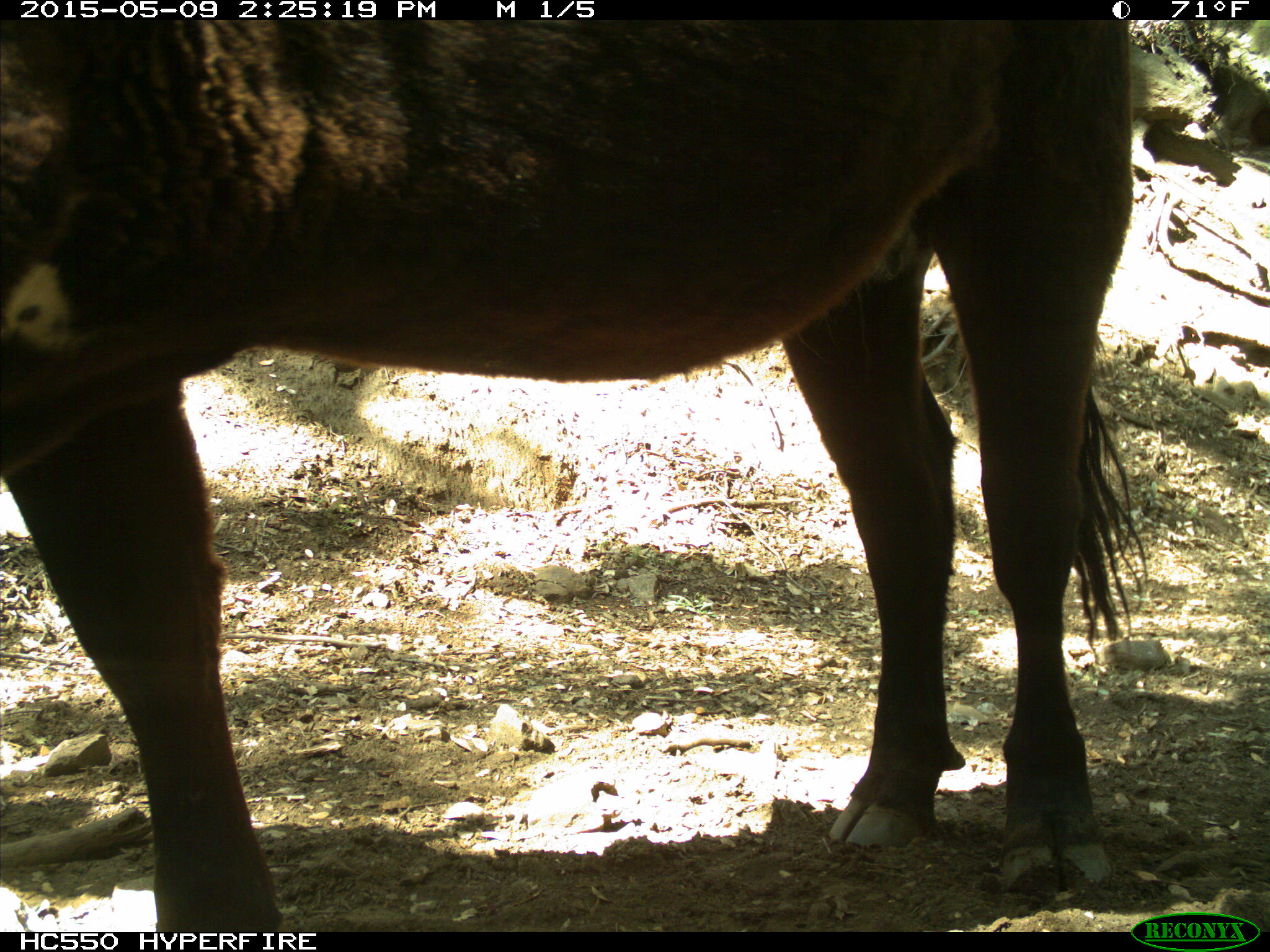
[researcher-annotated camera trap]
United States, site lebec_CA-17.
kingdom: Animalia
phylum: Chordata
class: Mammalia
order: Artiodactyla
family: Bovidae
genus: Bos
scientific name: Bos taurus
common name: domestic cow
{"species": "Bos taurus (domestic cow)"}